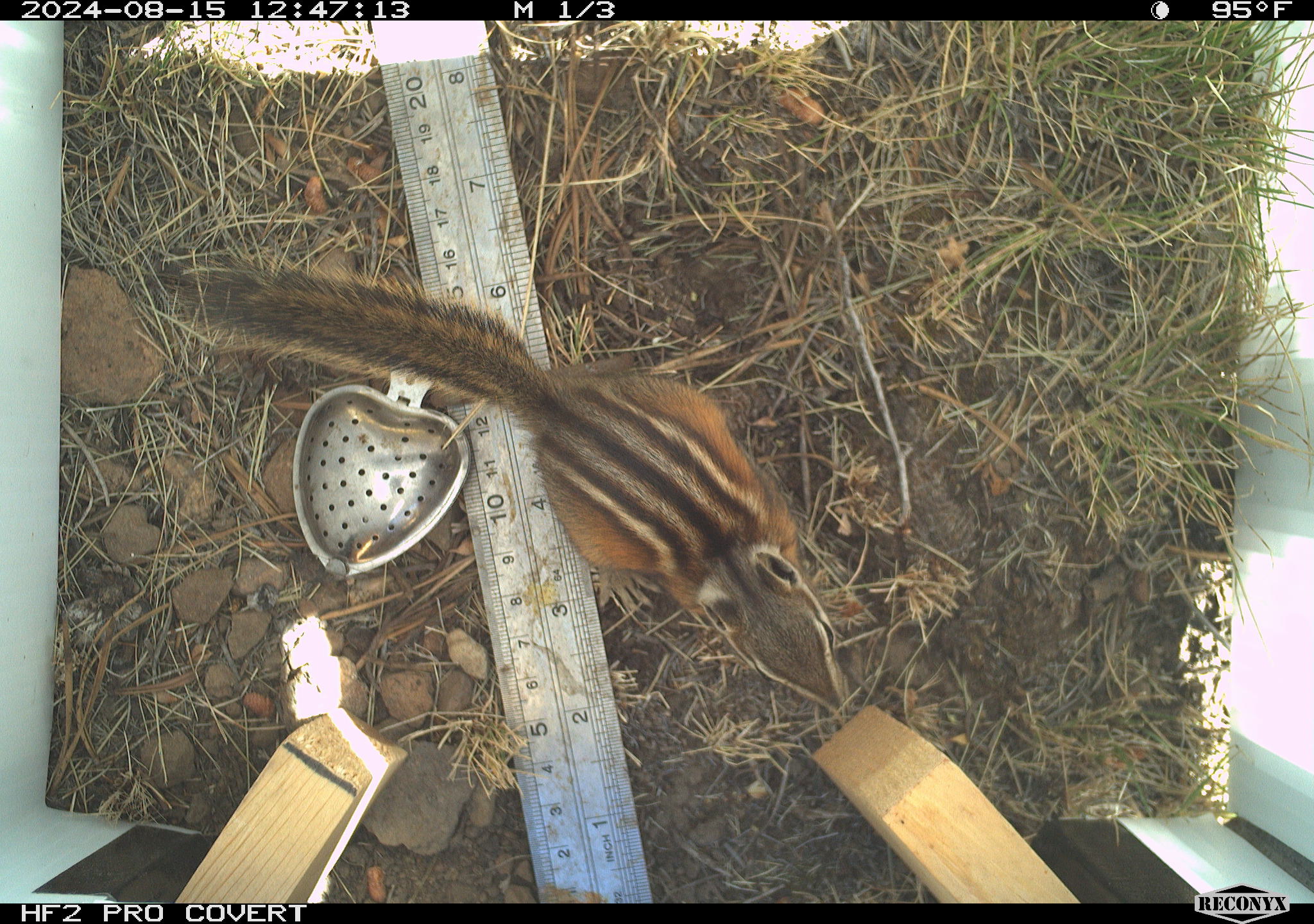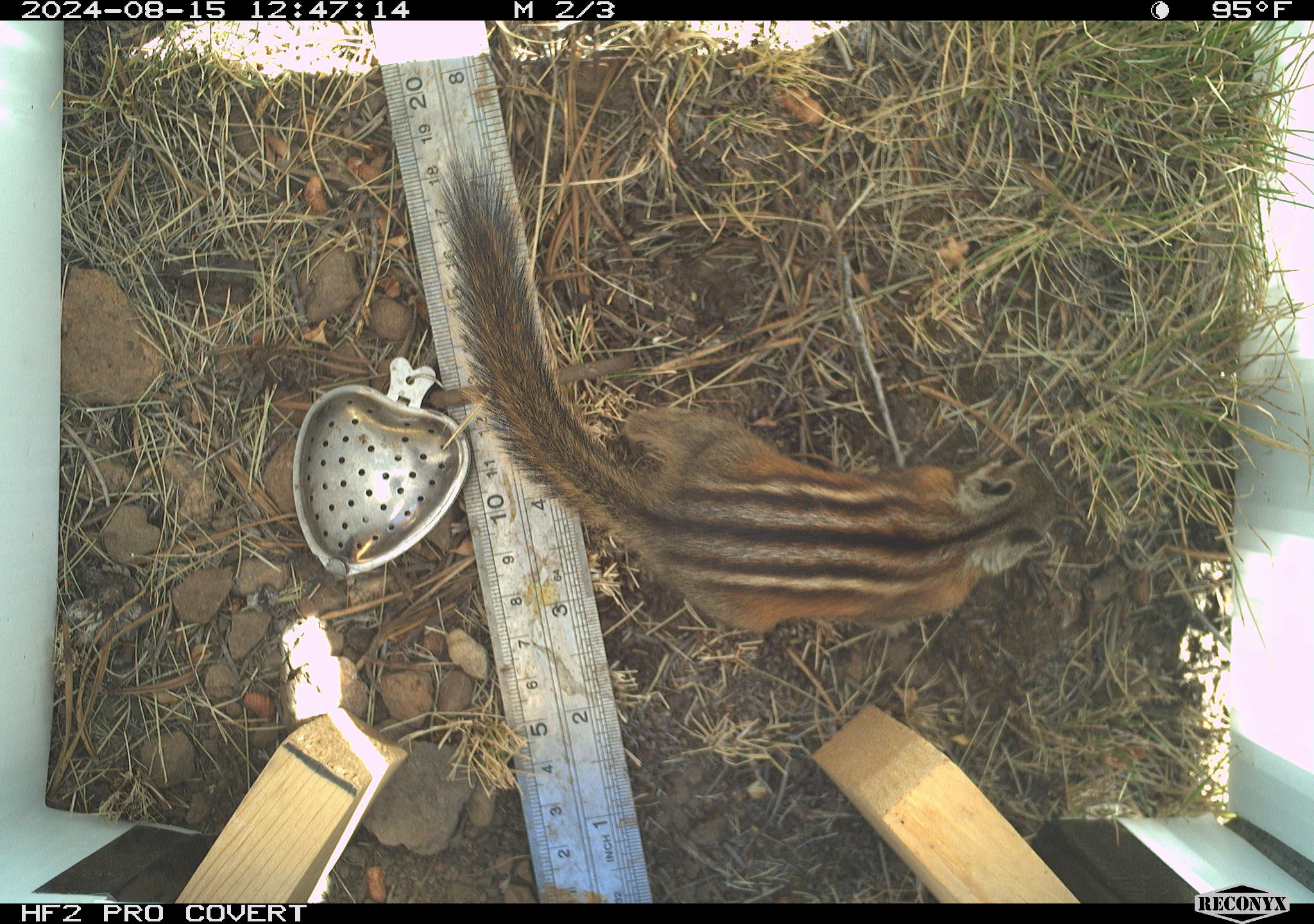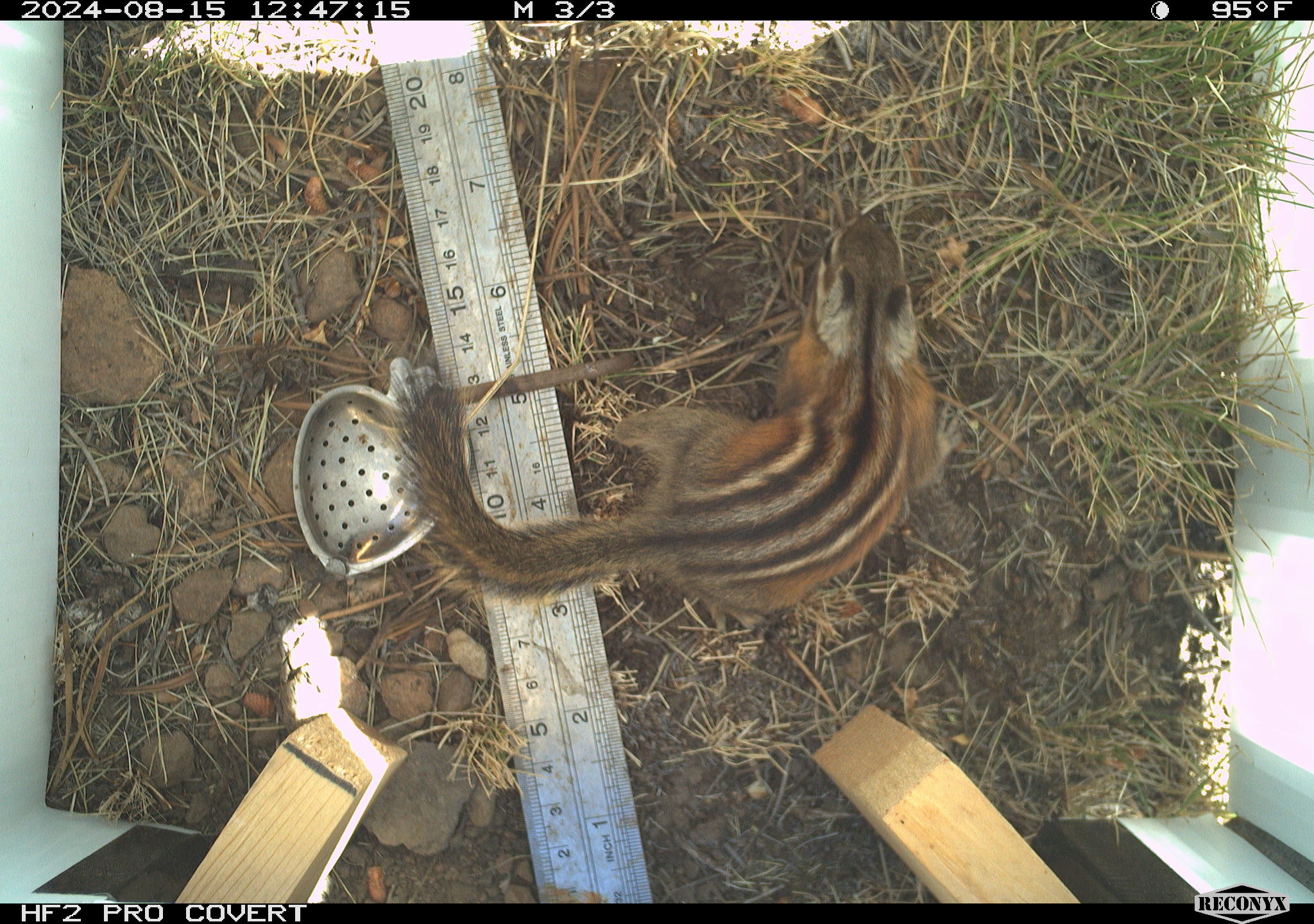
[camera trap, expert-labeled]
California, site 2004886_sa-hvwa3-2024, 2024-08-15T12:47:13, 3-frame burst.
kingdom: Animalia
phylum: Chordata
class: Mammalia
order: Rodentia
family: Sciuridae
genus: Neotamias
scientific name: Neotamias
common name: western chipmunks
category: neotamias species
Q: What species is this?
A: Neotamias species (western chipmunks) (Neotamias).